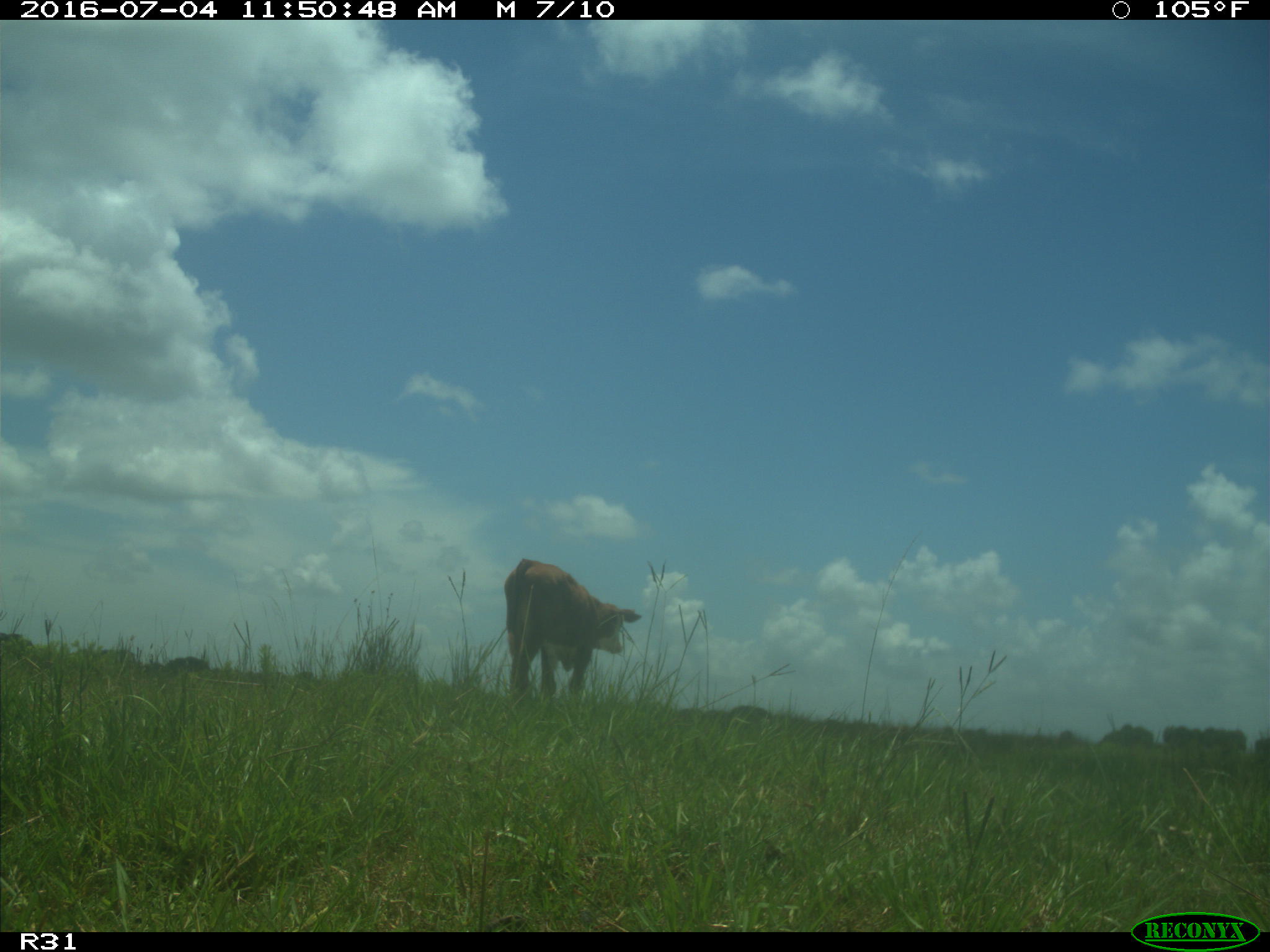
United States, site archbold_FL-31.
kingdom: Animalia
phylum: Chordata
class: Mammalia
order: Artiodactyla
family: Bovidae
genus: Bos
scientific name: Bos taurus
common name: domestic cow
Bos taurus (domestic cow).